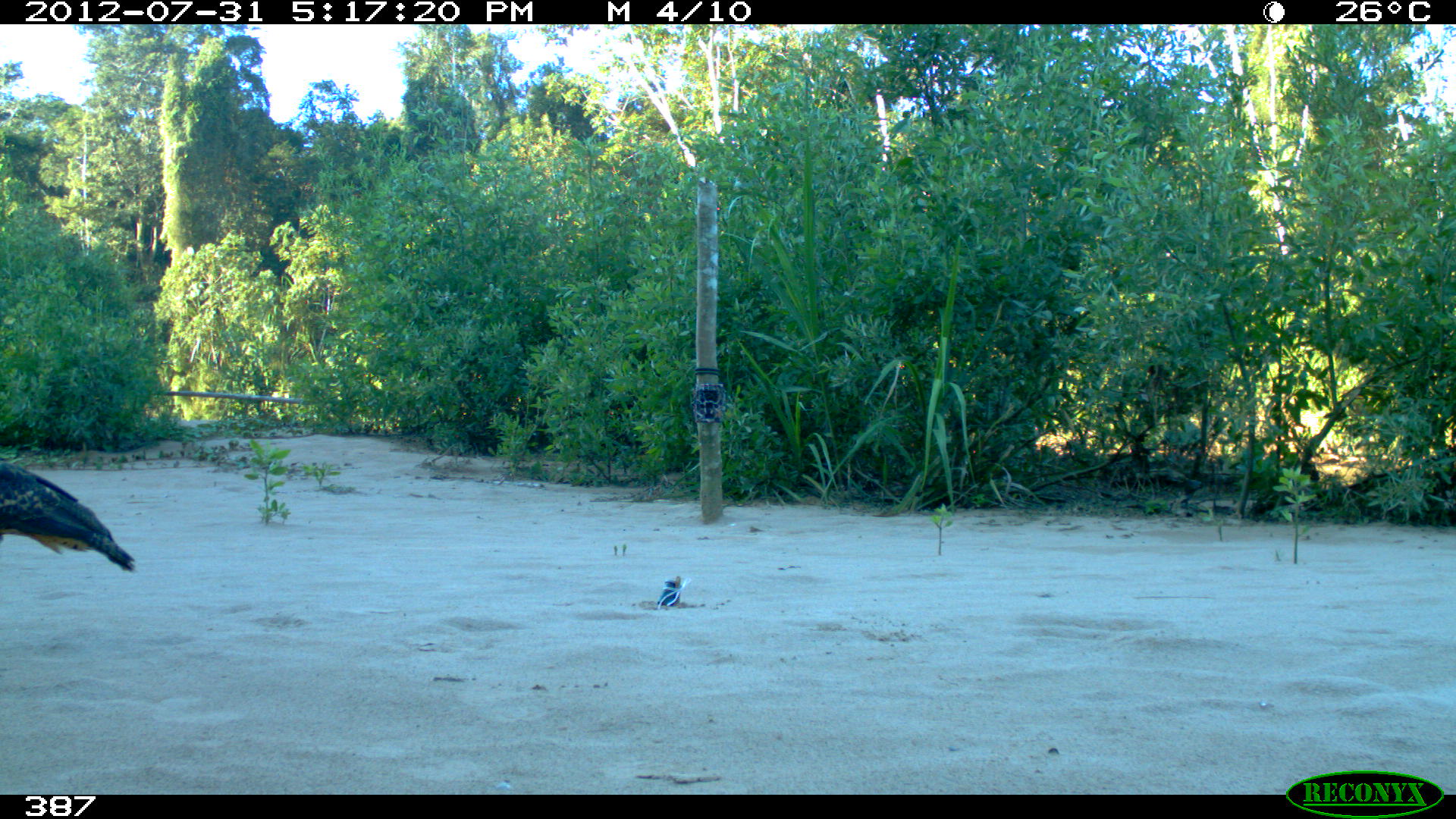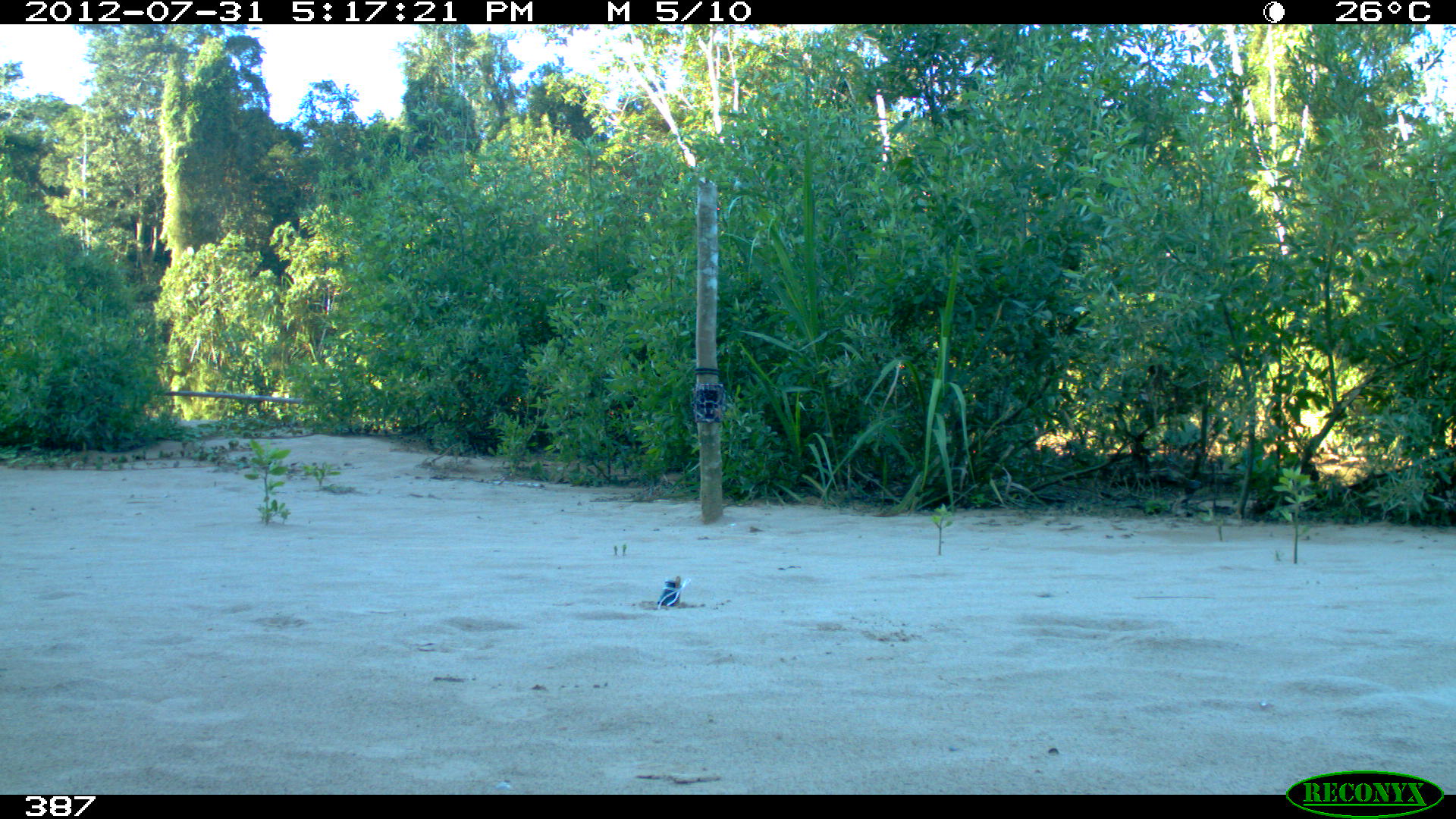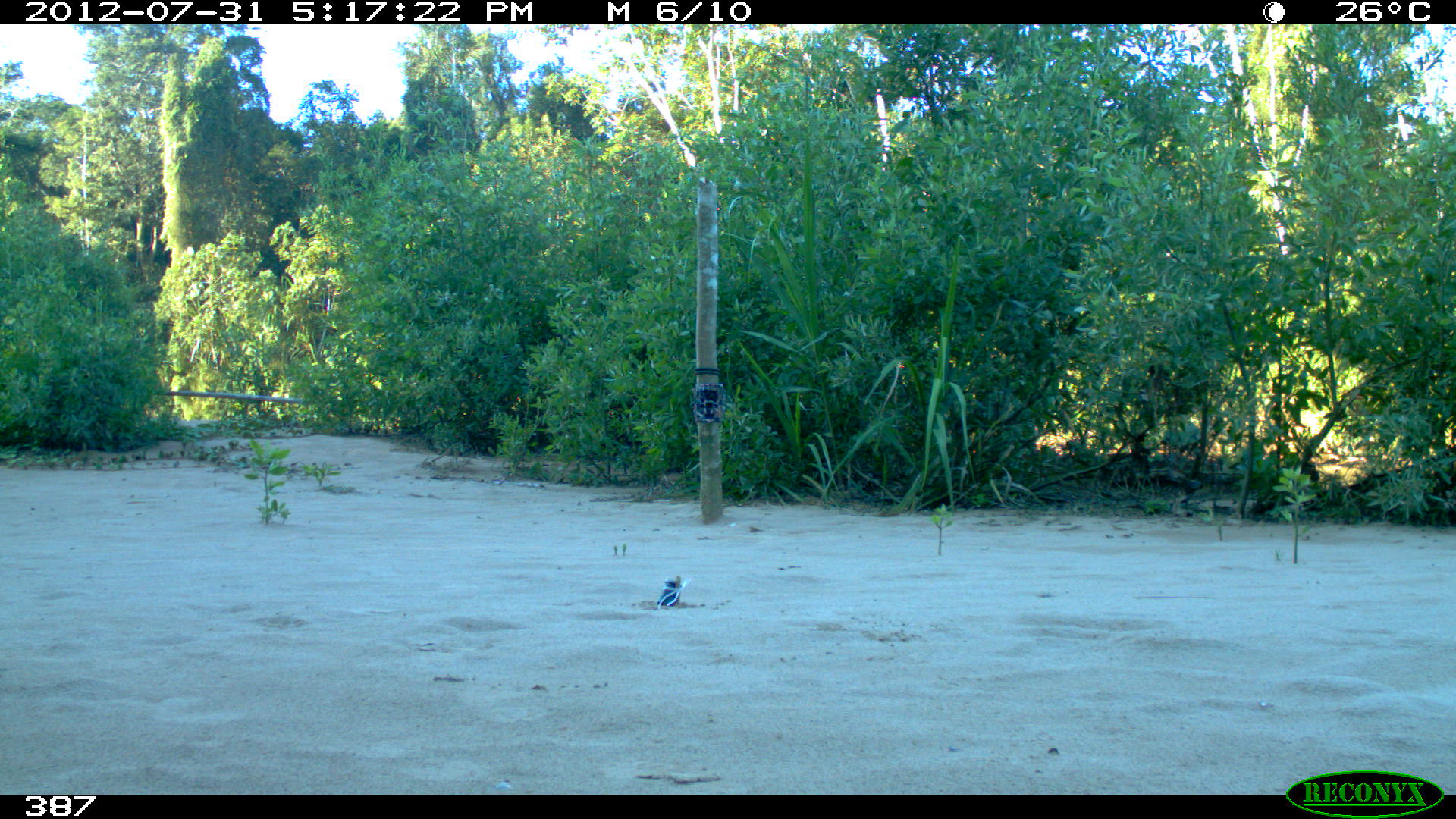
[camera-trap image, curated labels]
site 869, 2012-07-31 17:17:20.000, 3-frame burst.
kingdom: Animalia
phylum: Chordata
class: Aves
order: Accipitriformes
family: Accipitridae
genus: Buteogallus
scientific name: Buteogallus urubitinga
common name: great black hawk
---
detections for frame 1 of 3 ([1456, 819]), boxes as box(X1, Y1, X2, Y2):
buteogallus urubitinga: box(0, 460, 140, 574)